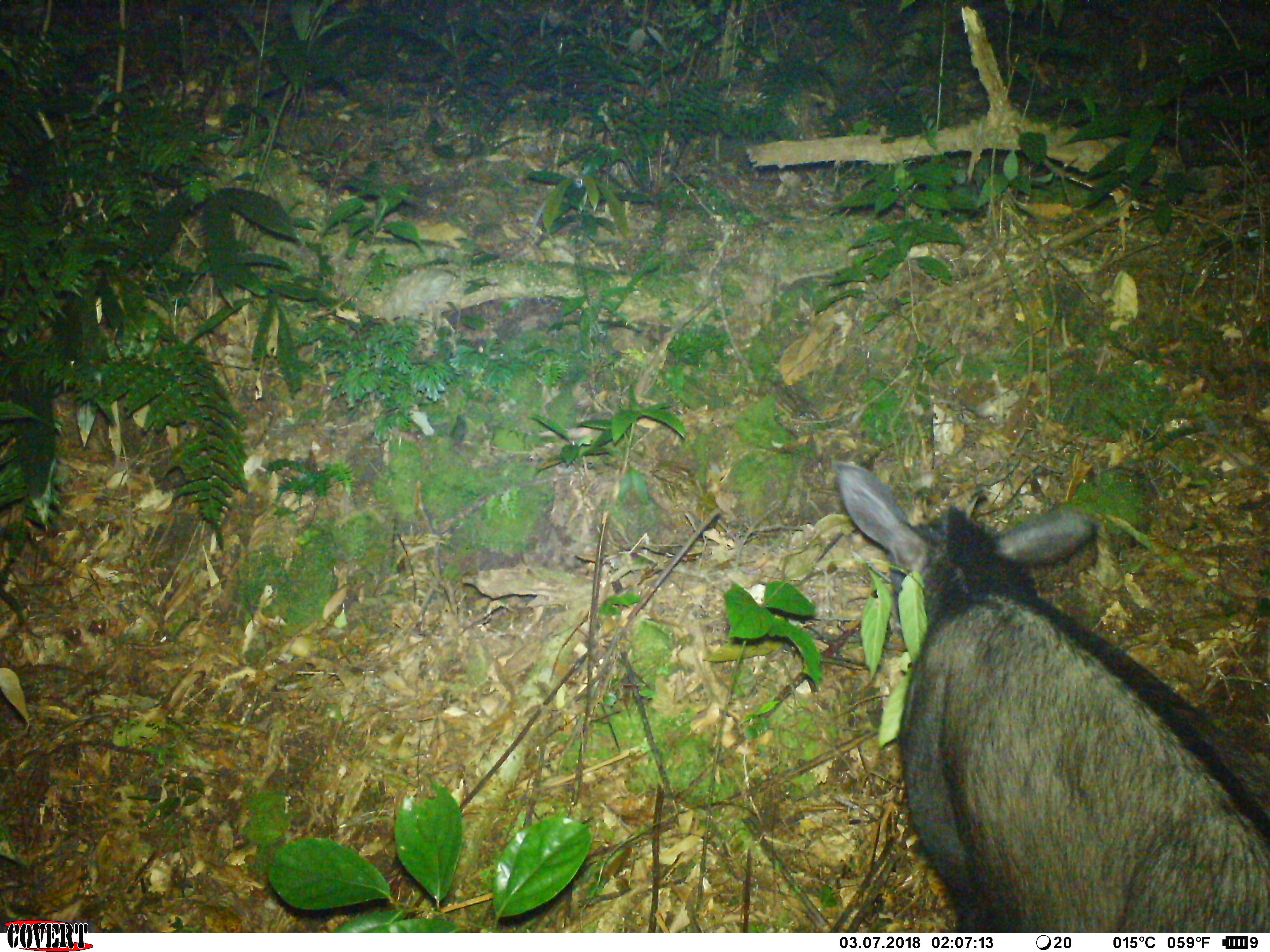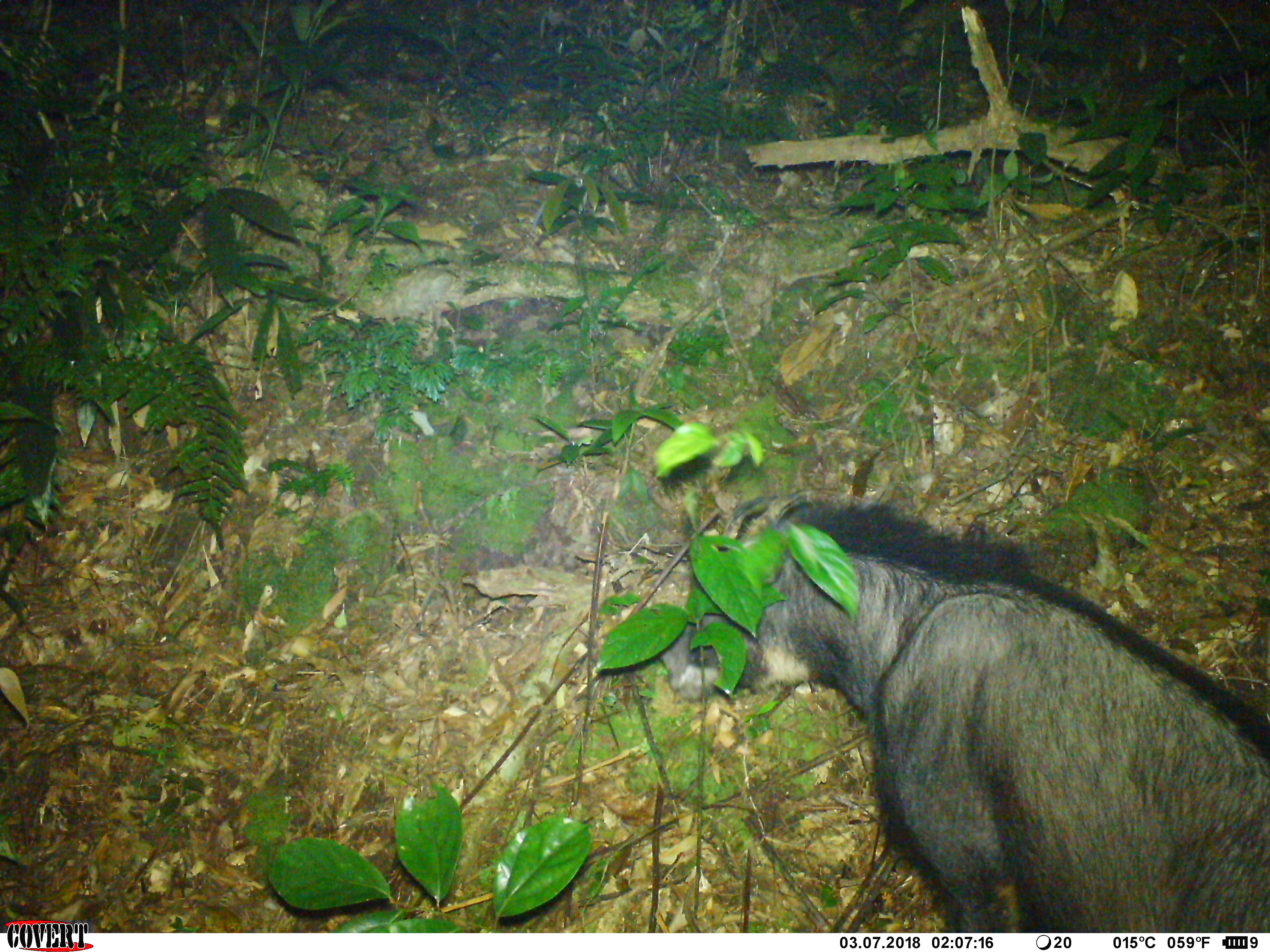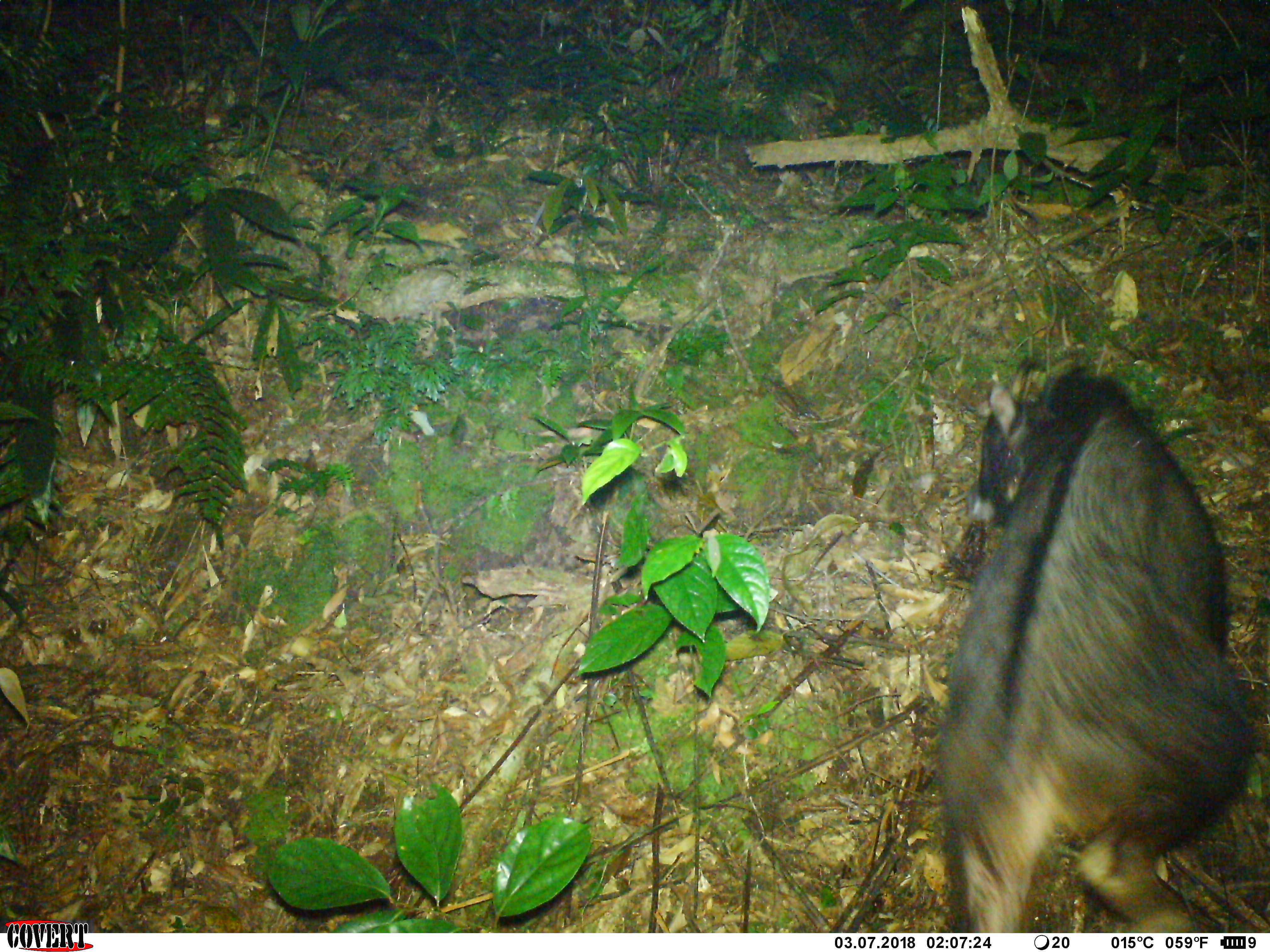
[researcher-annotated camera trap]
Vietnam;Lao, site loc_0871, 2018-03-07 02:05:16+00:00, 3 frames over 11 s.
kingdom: Animalia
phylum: Chordata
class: Mammalia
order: Artiodactyla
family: Bovidae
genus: Capricornis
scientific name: Capricornis sumatraensis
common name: chinese serow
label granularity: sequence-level